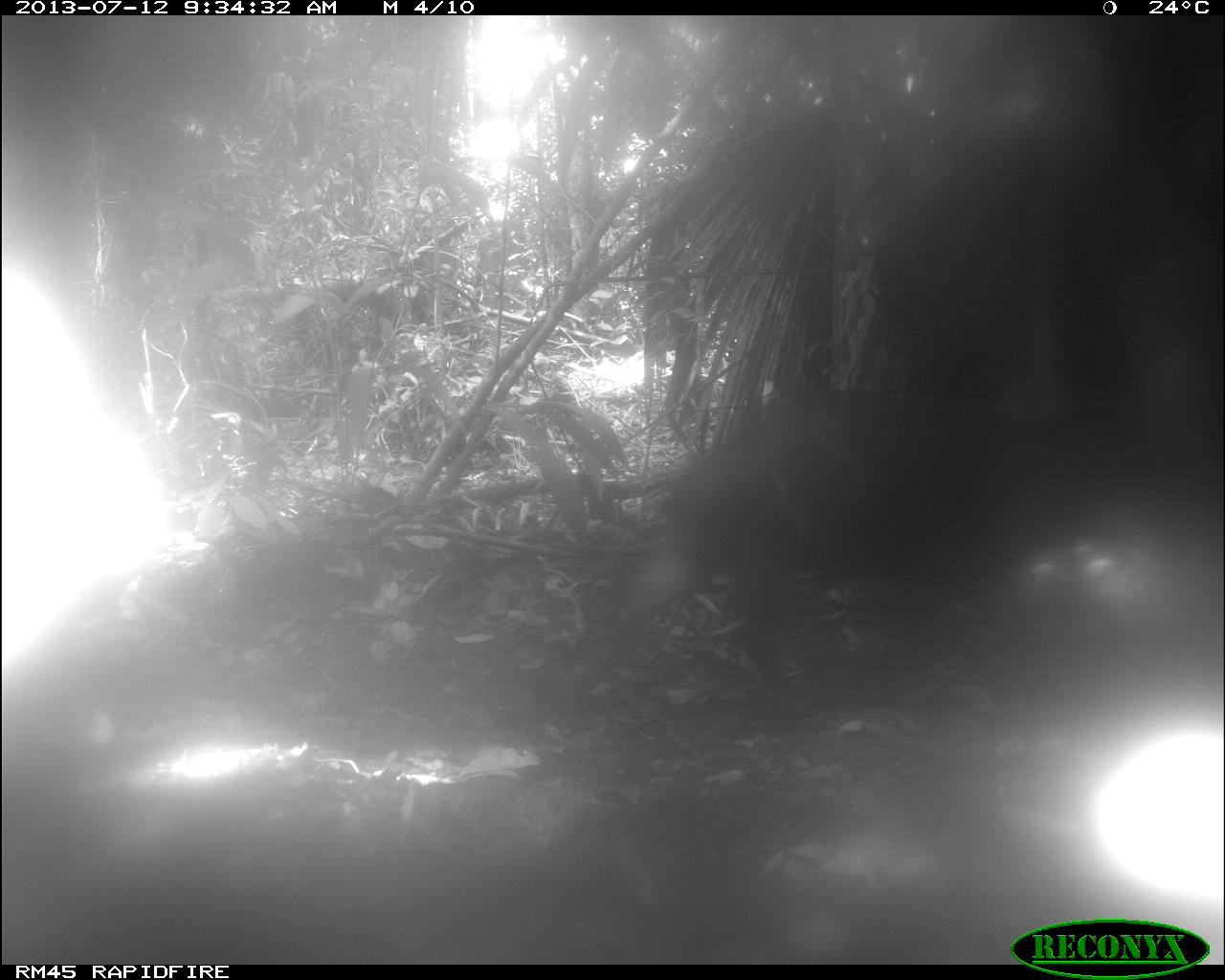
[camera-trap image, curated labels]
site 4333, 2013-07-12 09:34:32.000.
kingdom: Animalia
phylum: Chordata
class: Mammalia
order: Artiodactyla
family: Tayassuidae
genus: Tayassu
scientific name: Tayassu pecari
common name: white-lipped peccary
Tayassu pecari (white-lipped peccary), count 1.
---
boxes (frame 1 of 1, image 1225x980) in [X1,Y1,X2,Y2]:
tayassu pecari: [629,391,1138,714]